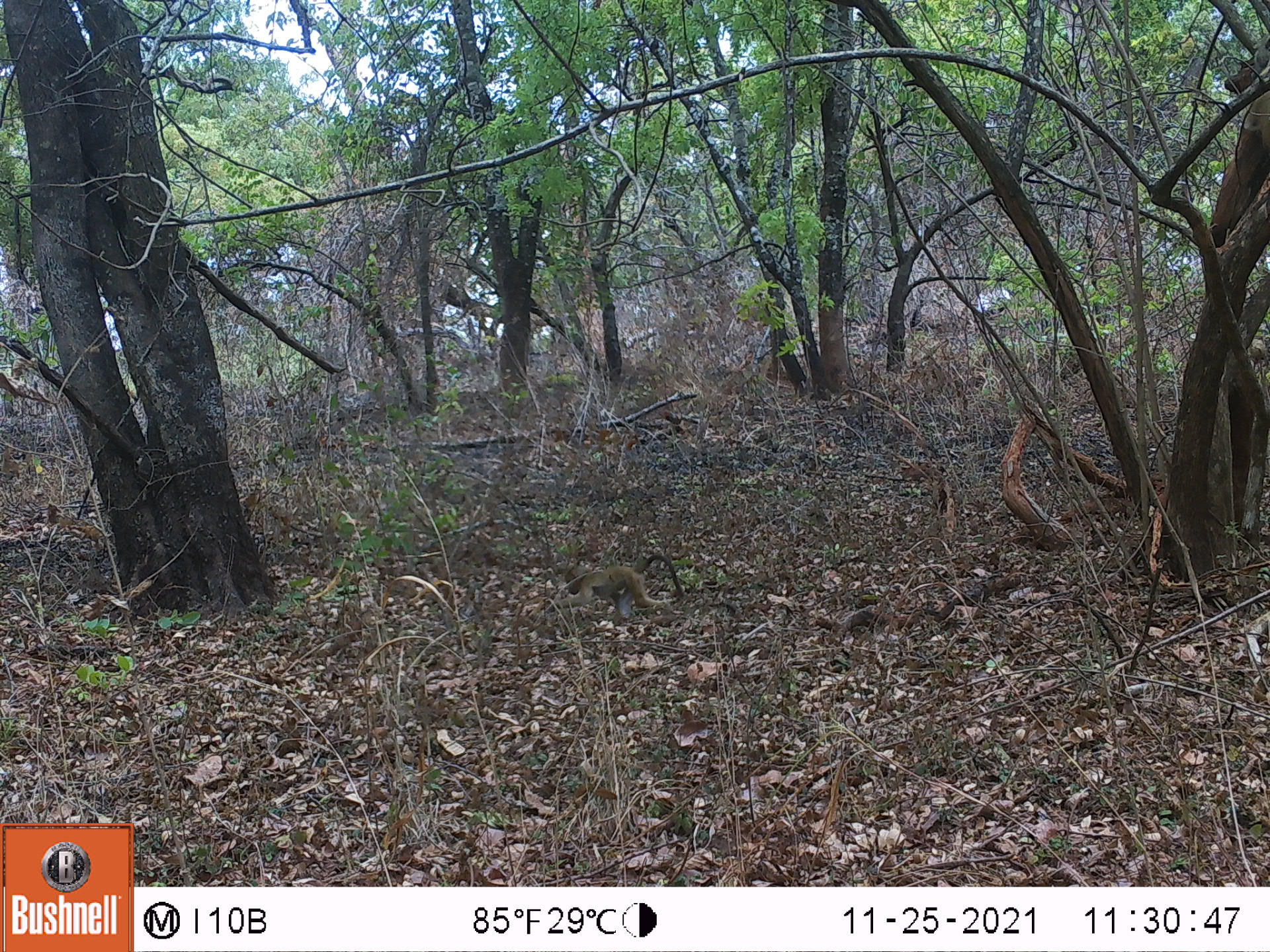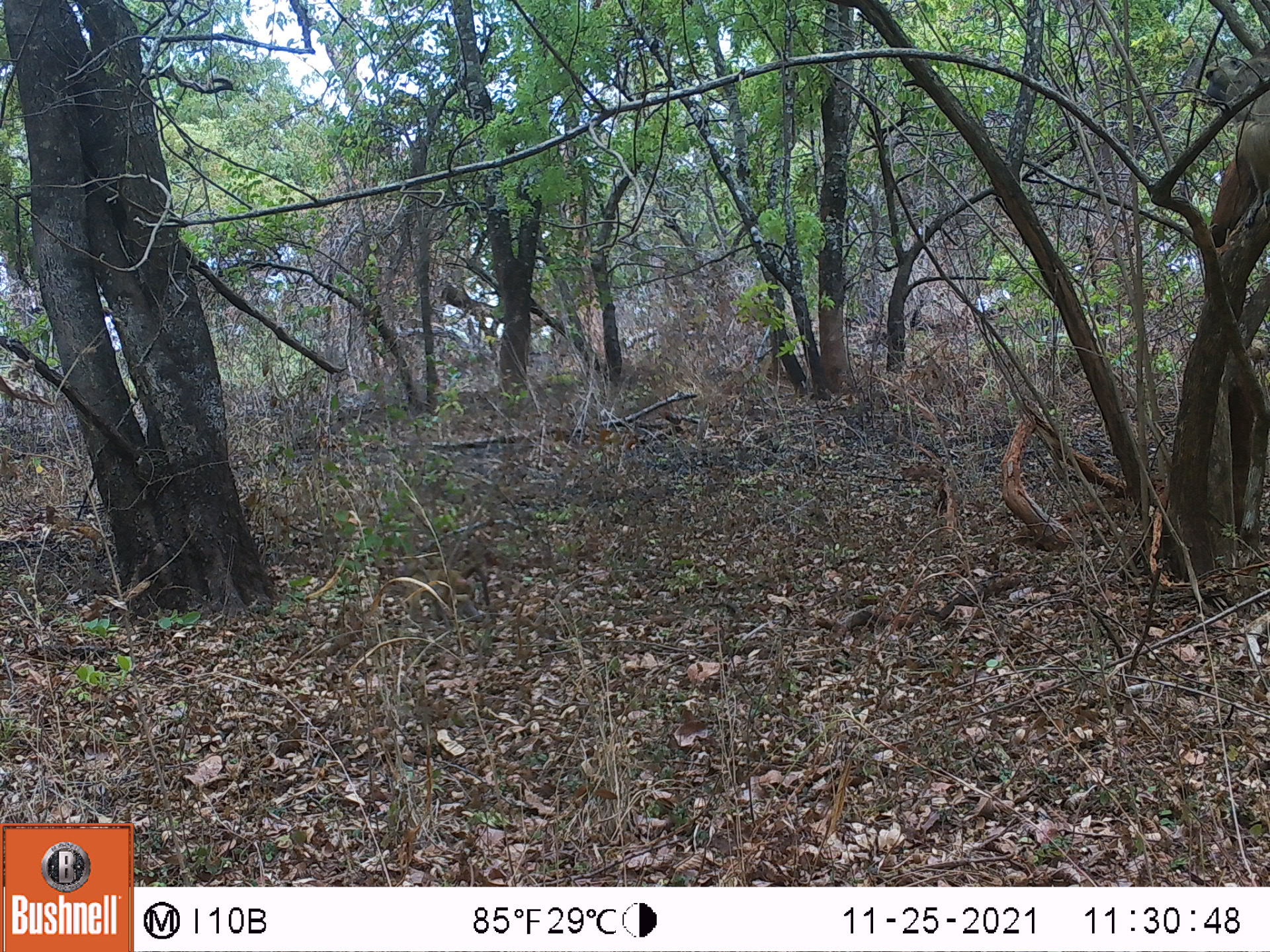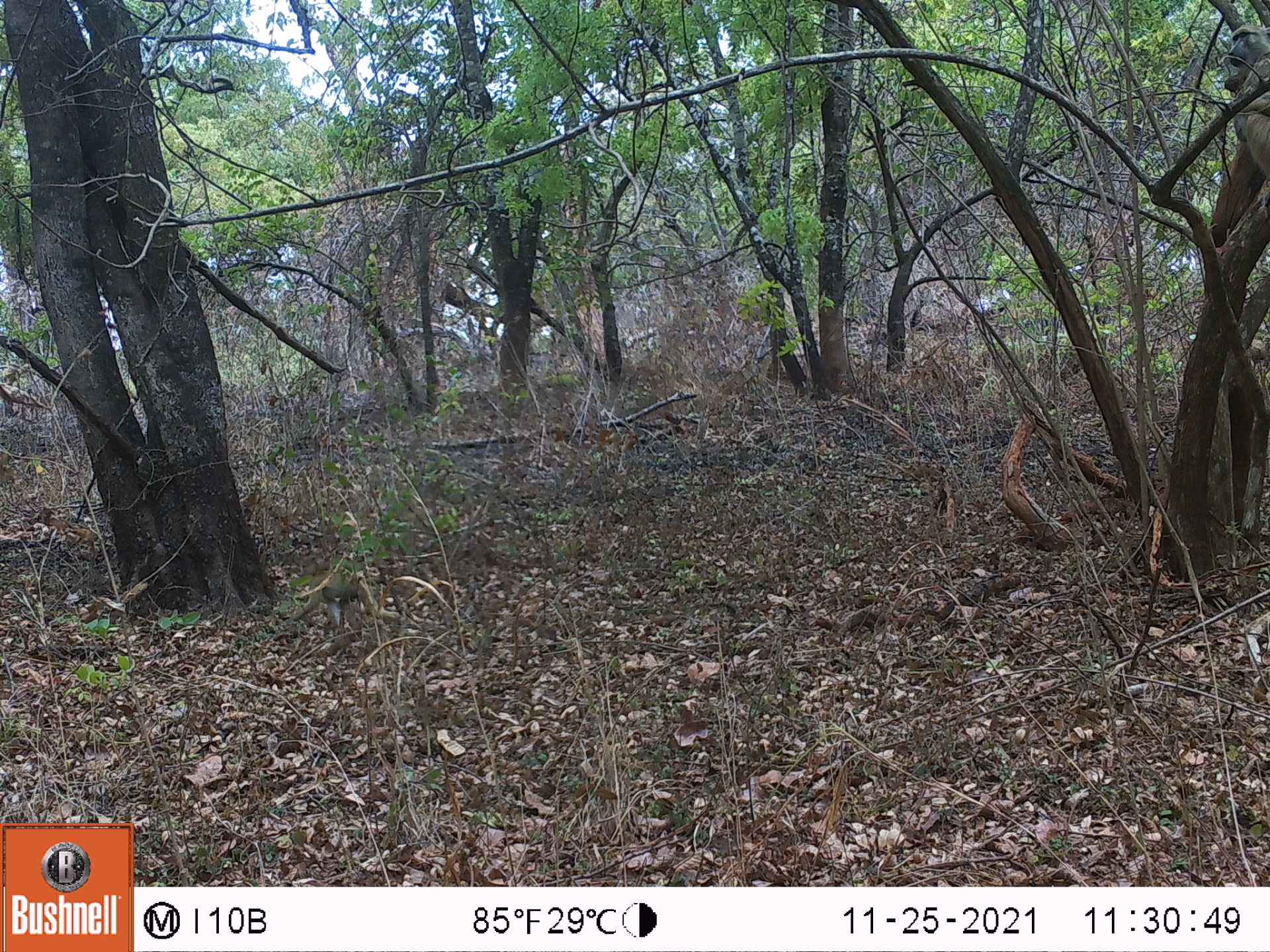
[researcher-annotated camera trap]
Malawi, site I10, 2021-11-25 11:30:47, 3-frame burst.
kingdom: Animalia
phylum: Chordata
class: Mammalia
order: Primates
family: Cercopithecidae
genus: Papio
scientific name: Papio cynocephalus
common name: yellow baboon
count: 1